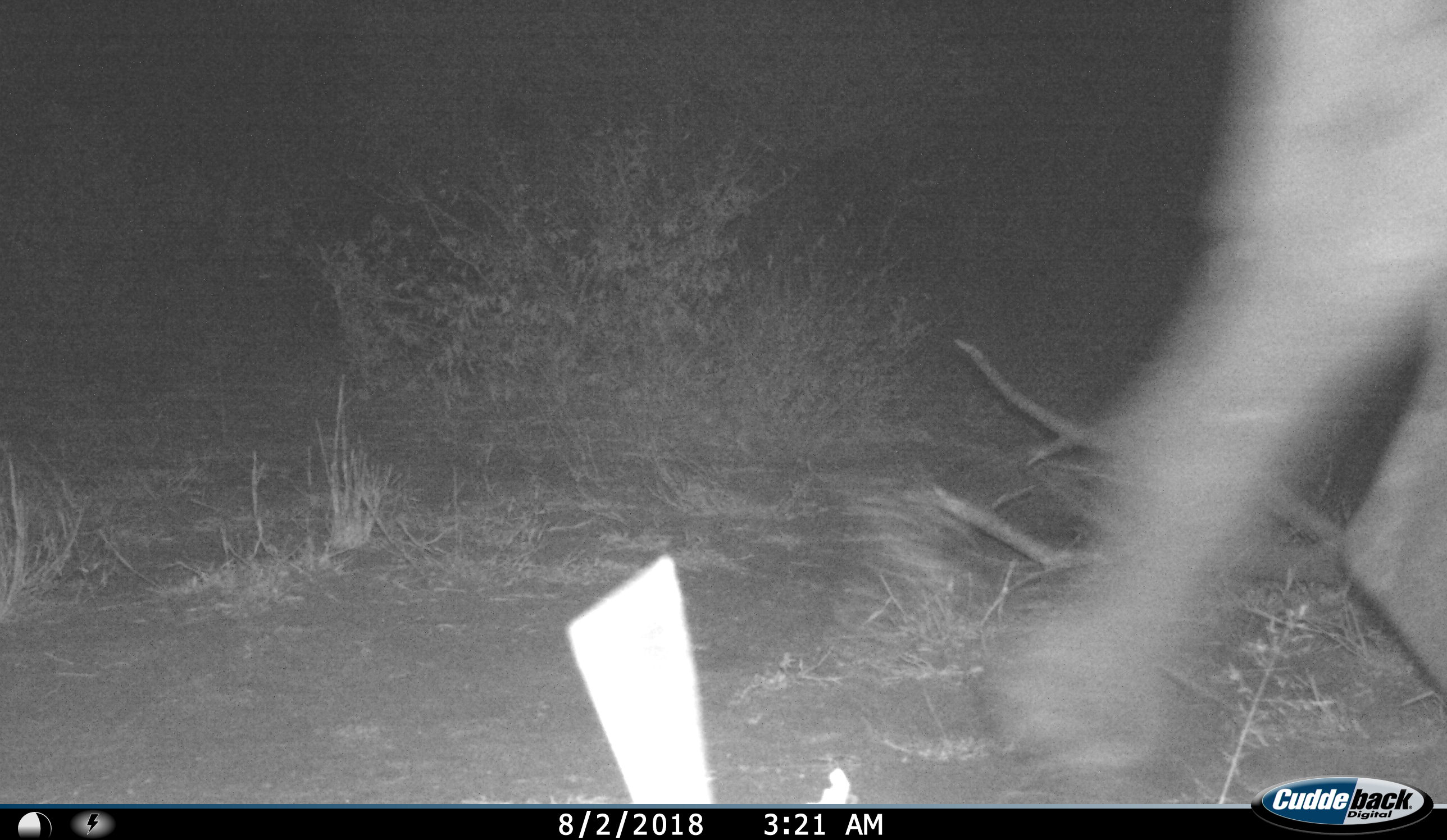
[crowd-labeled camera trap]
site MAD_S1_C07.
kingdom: Animalia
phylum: Chordata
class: Mammalia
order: Proboscidea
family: Elephantidae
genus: Loxodonta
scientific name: Loxodonta africana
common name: african bush elephant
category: elephant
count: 1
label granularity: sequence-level